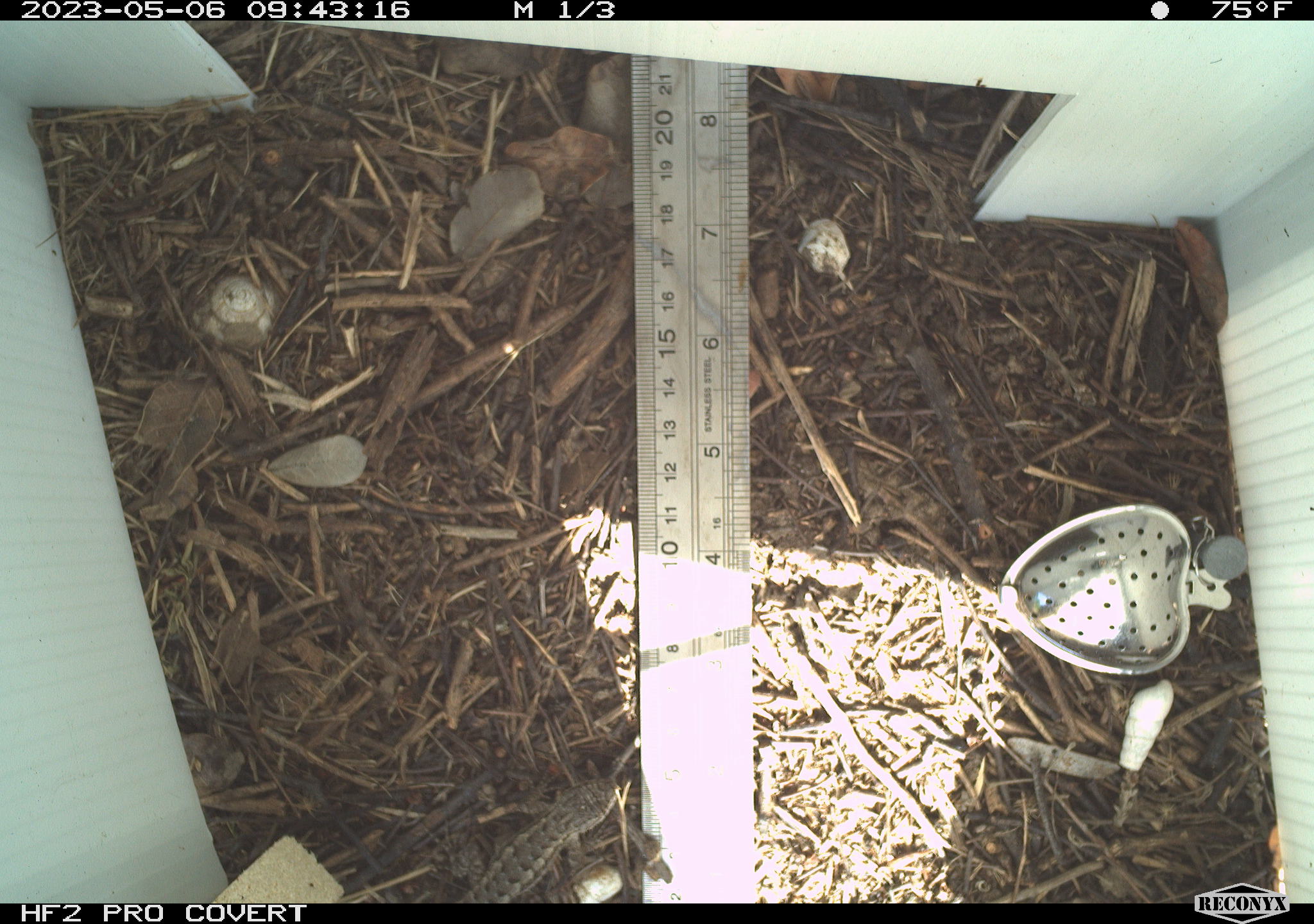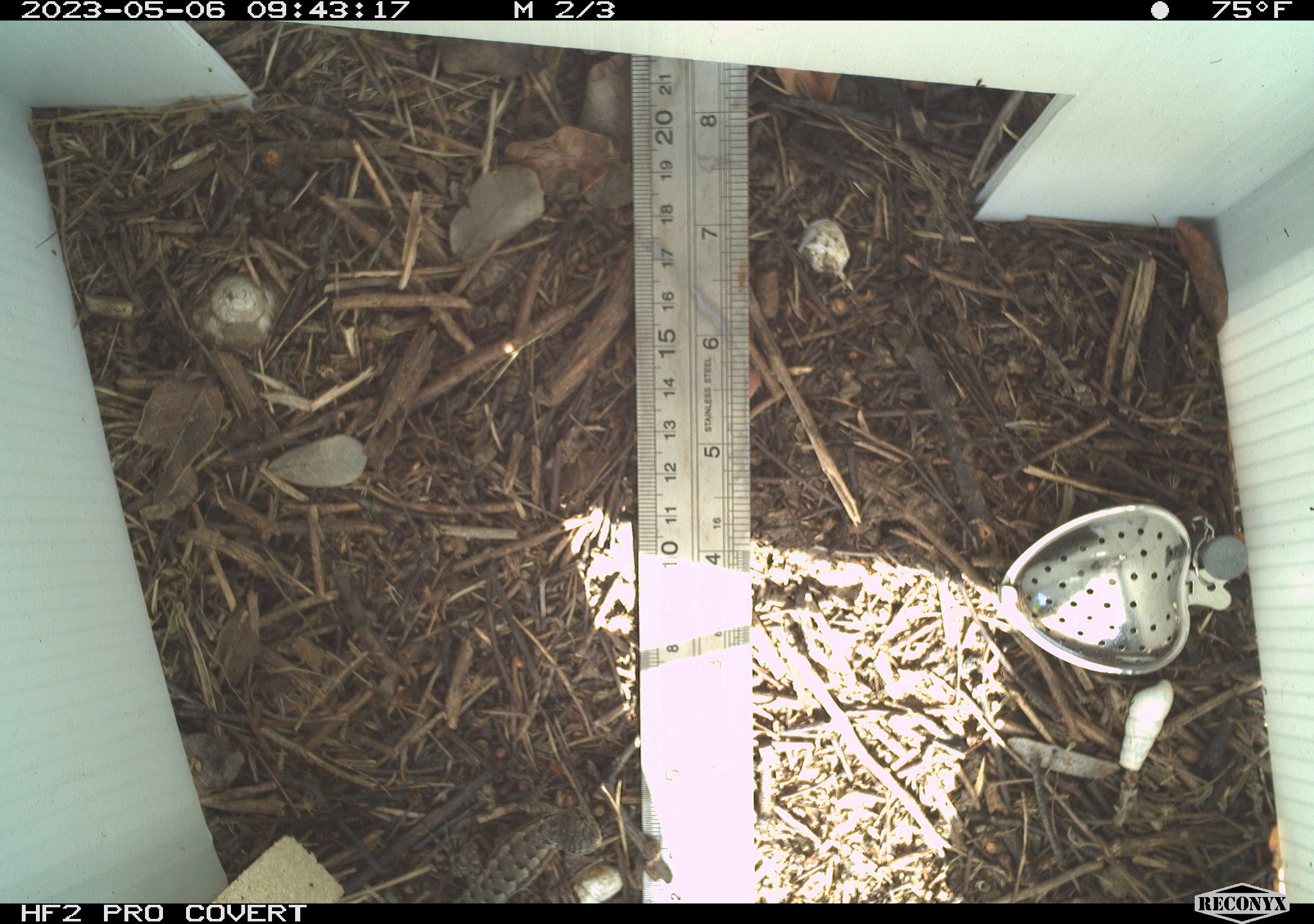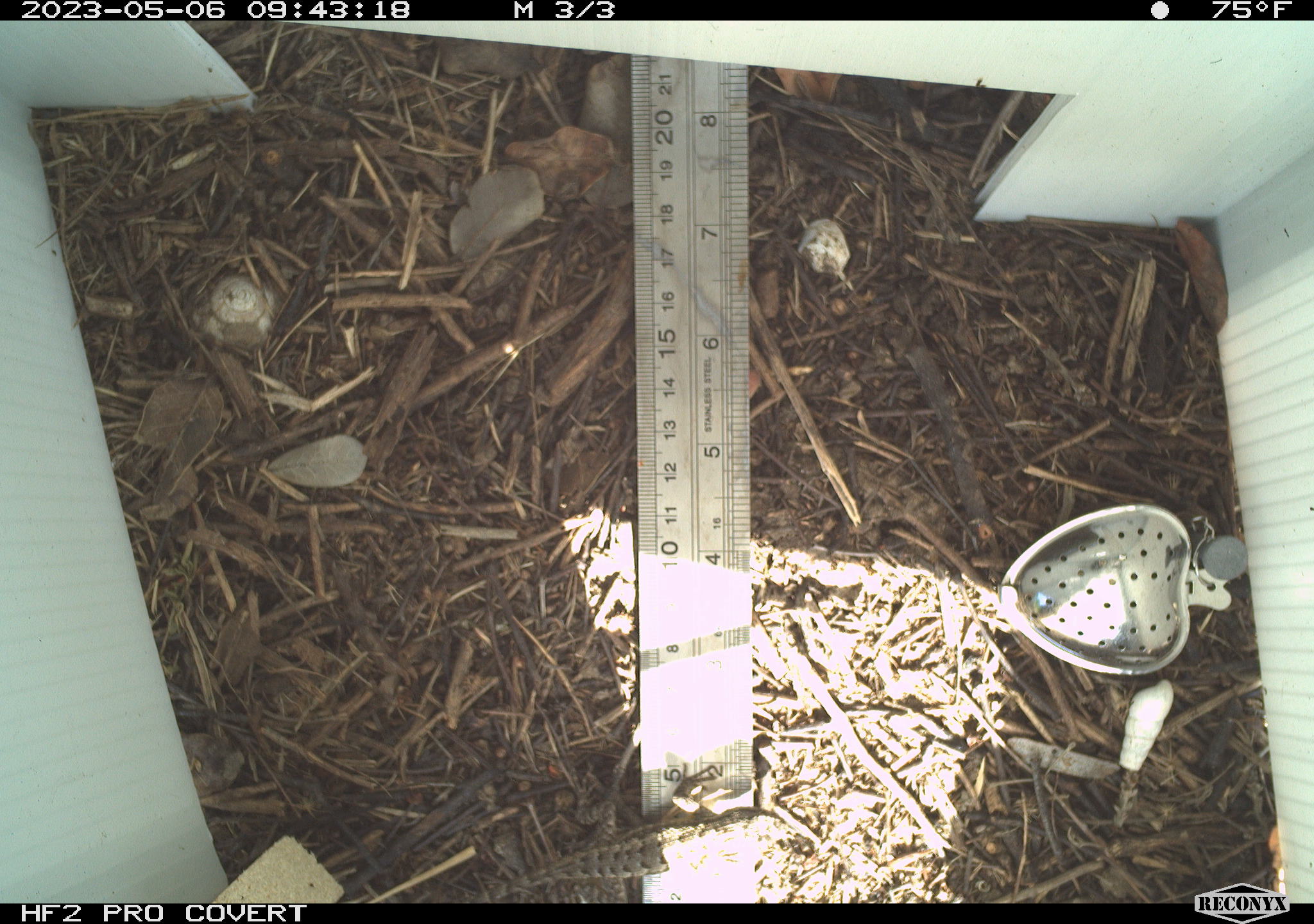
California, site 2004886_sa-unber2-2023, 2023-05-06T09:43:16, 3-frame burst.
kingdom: Animalia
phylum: Chordata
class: Reptilia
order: Squamata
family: Phrynosomatidae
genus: Sceloporus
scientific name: Sceloporus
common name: spiny lizards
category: sceloporus species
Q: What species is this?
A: Sceloporus species (spiny lizards) (Sceloporus).